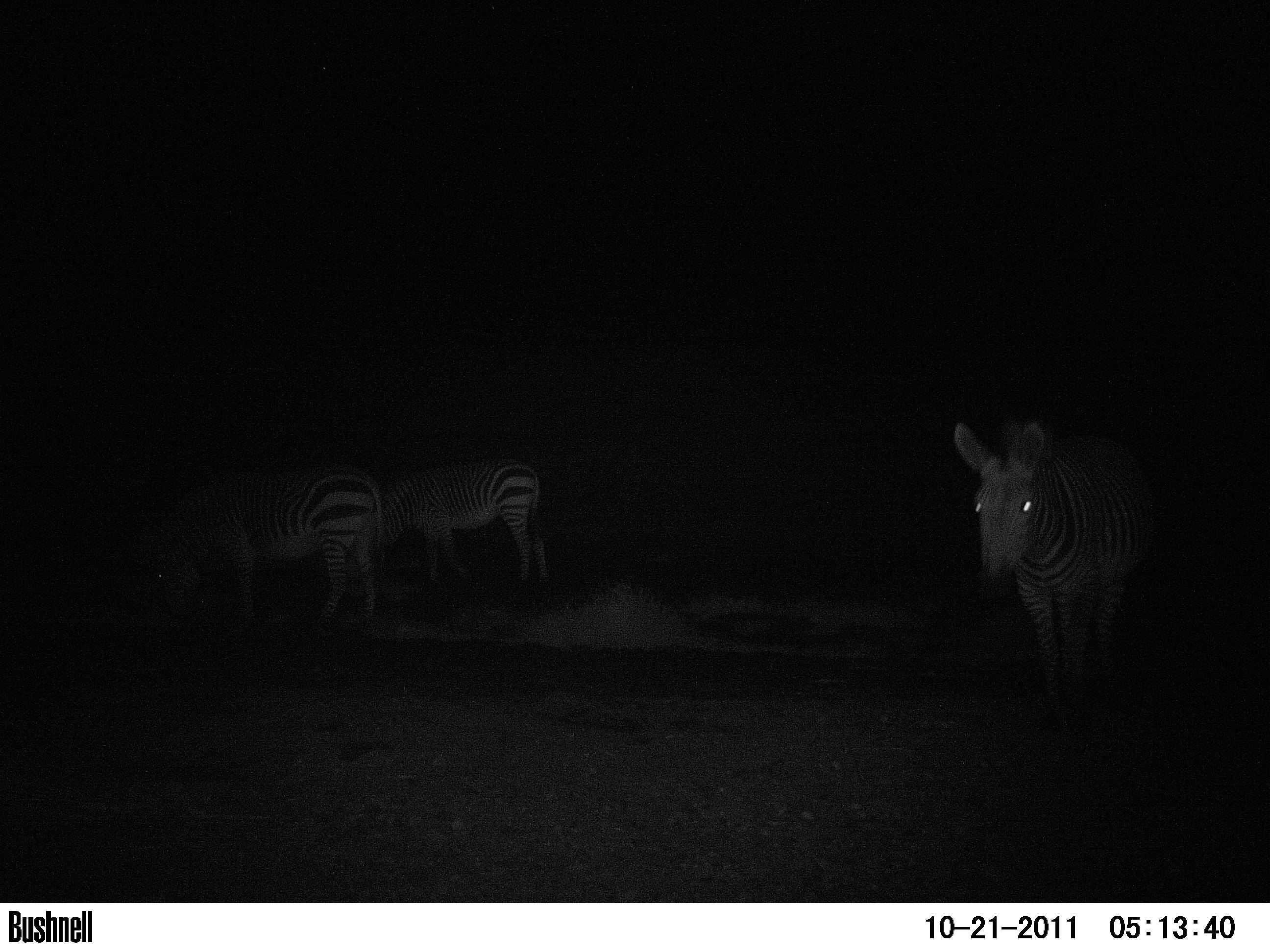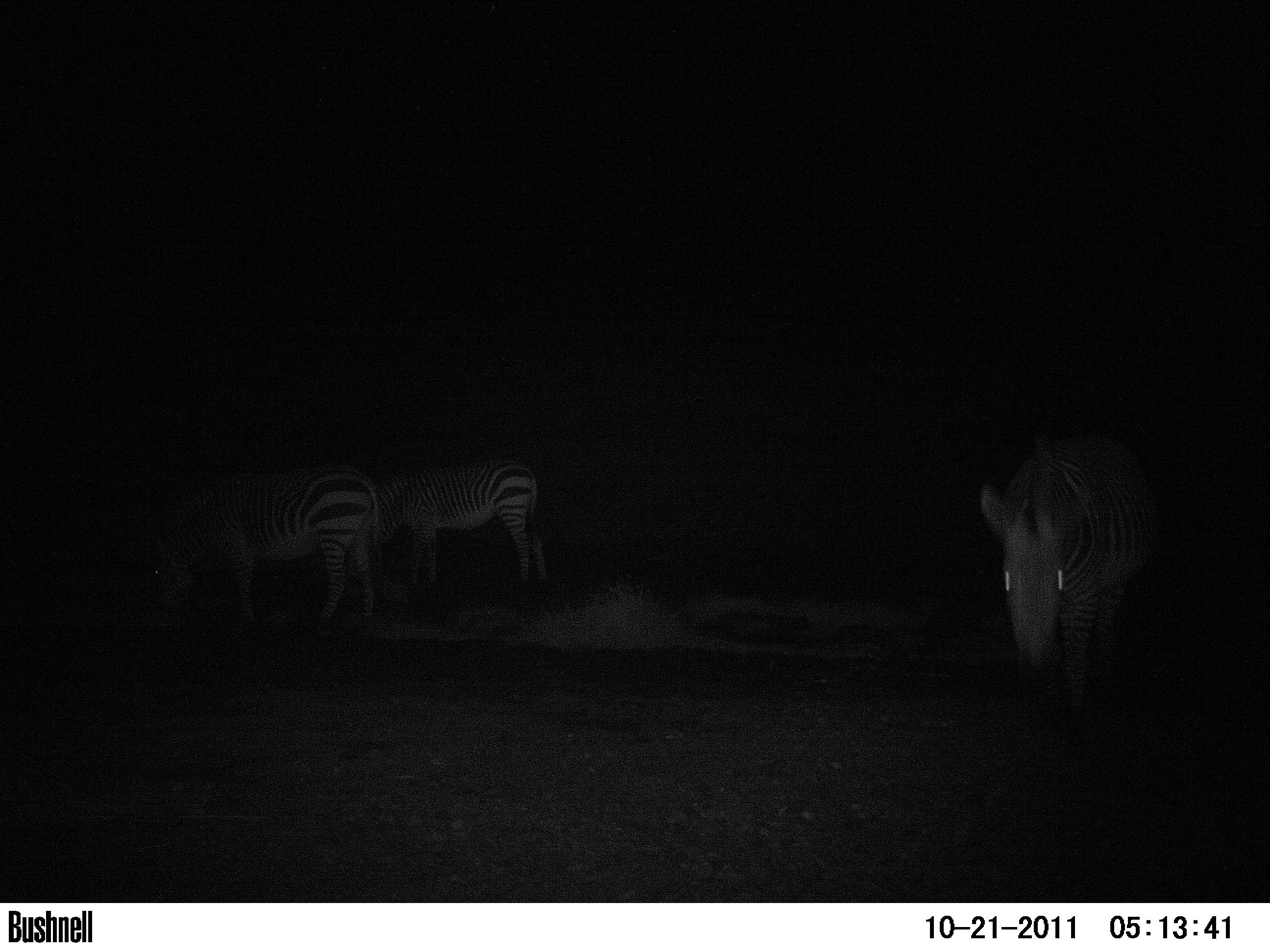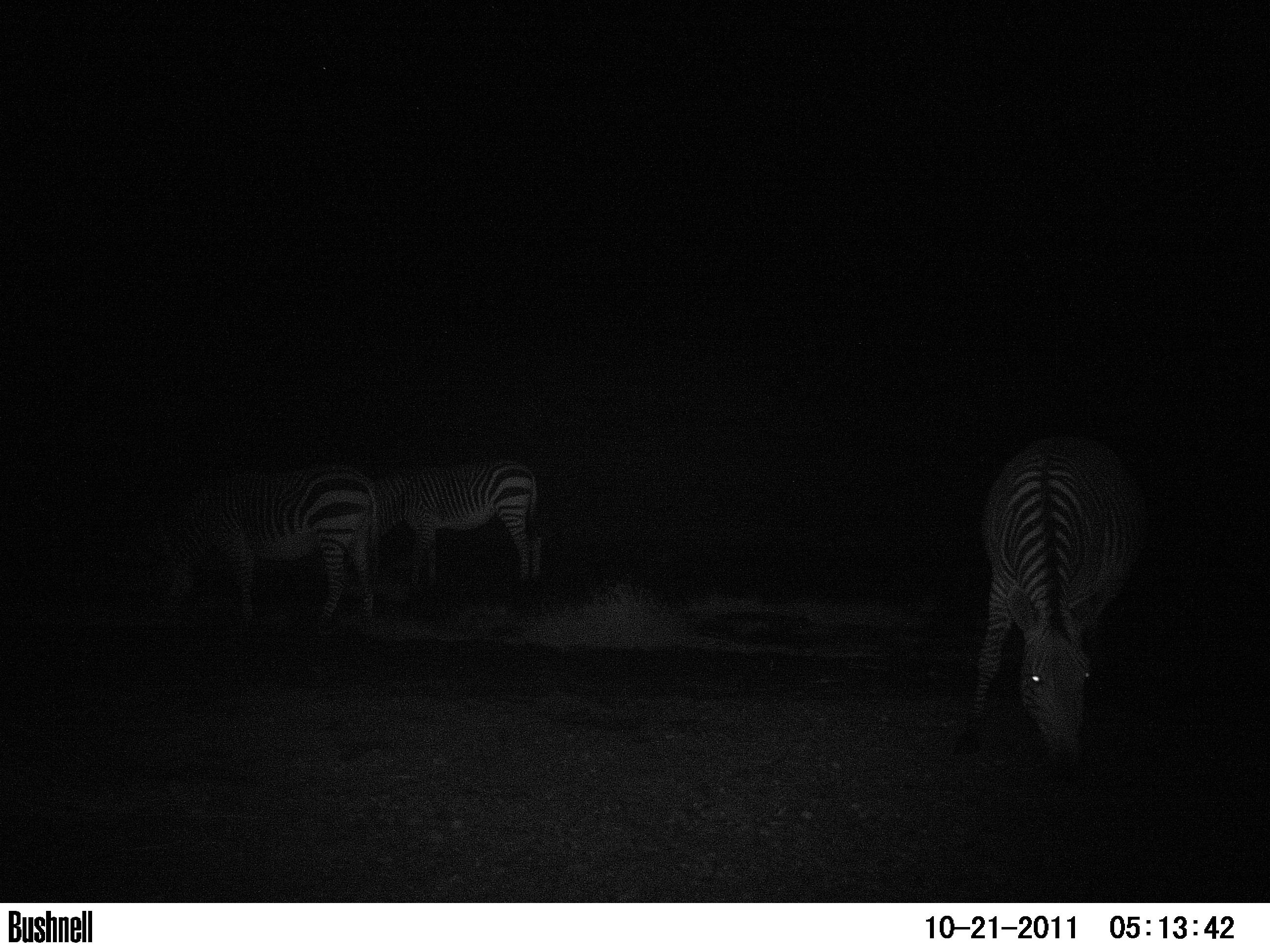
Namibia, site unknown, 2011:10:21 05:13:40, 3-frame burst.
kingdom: Animalia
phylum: Chordata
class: Mammalia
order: Perissodactyla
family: Equidae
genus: Equus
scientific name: Equus zebra hartmannae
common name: hartmann's mountain zebra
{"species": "Equus zebra hartmannae (hartmann's mountain zebra)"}